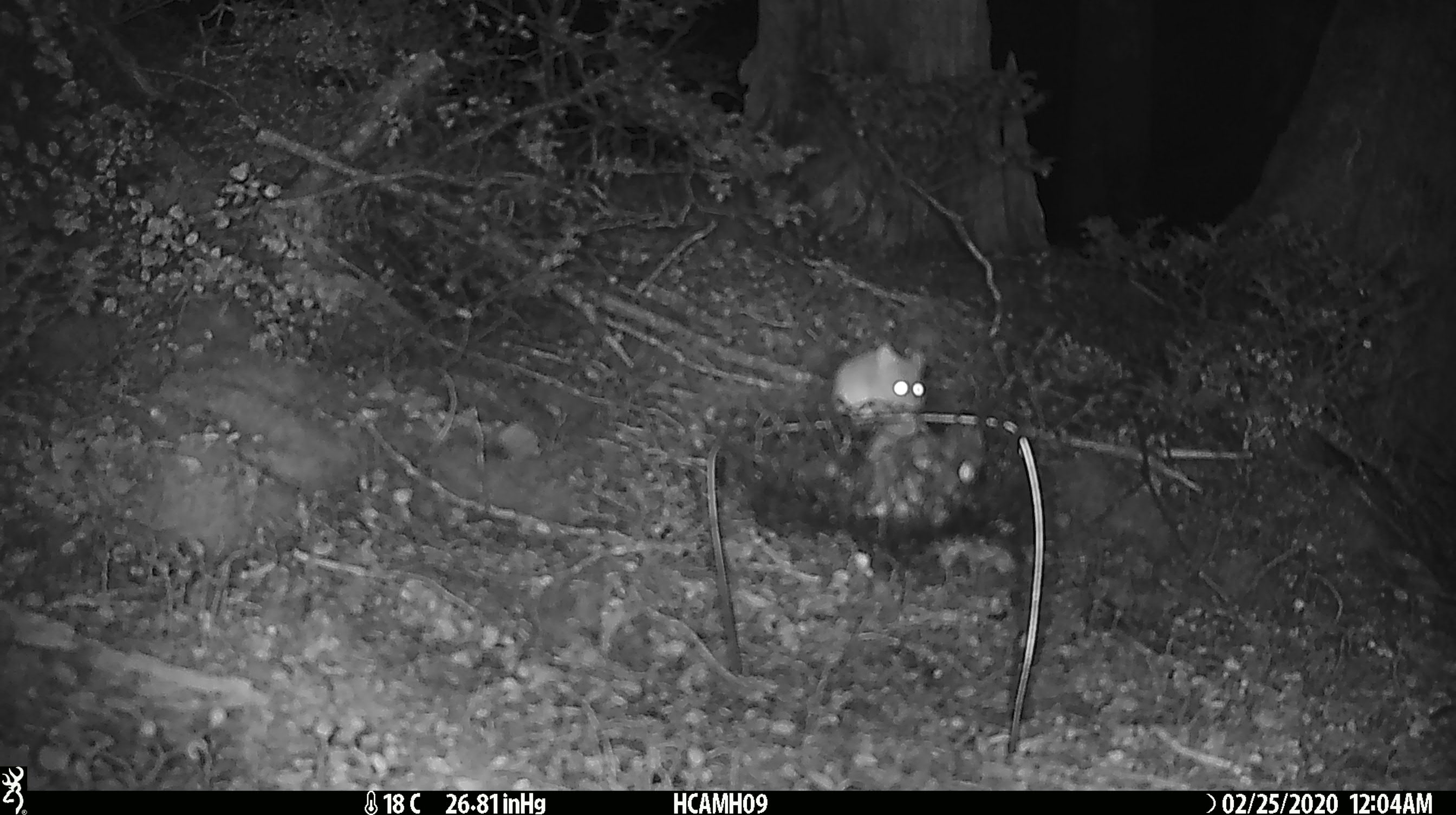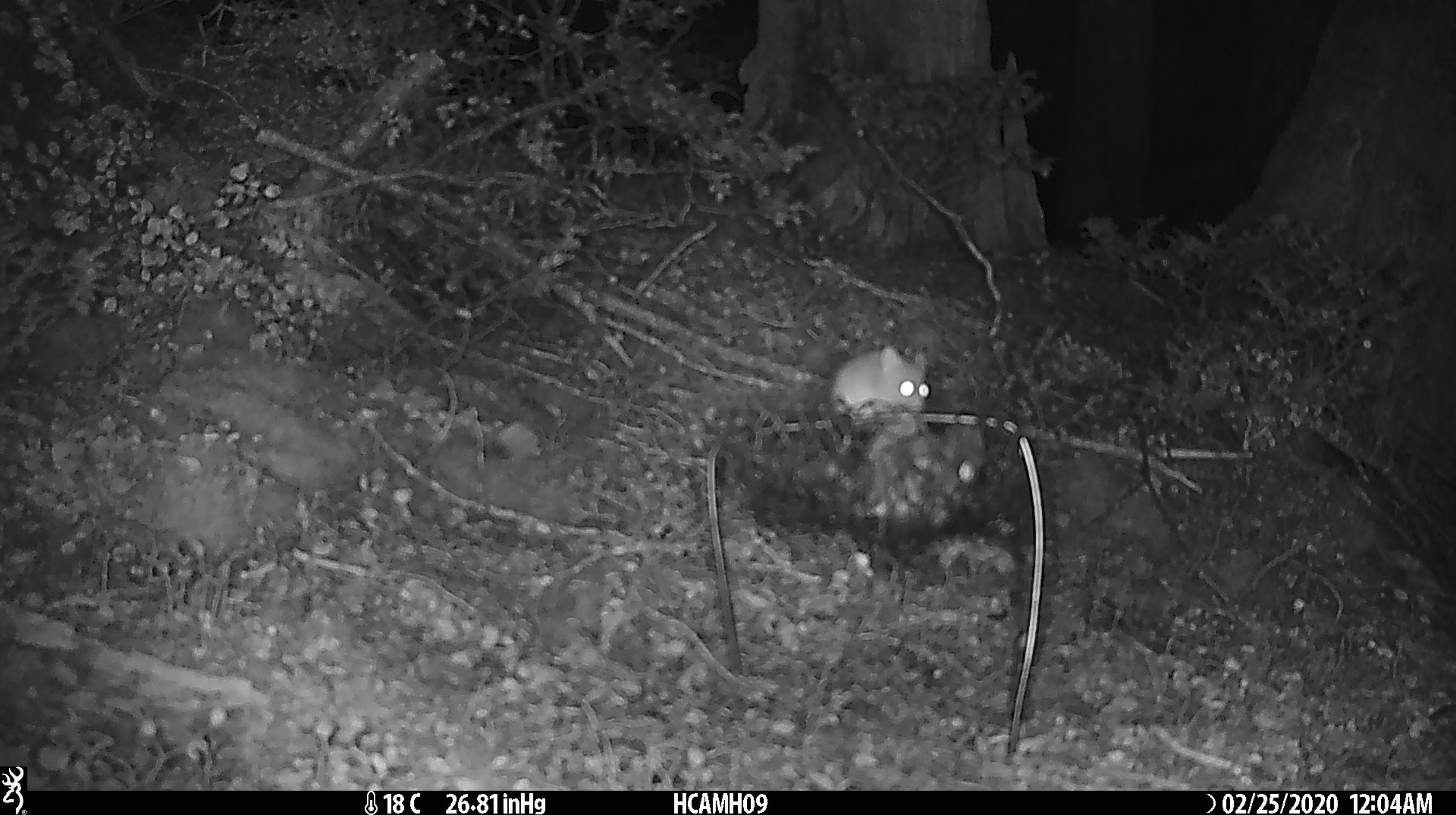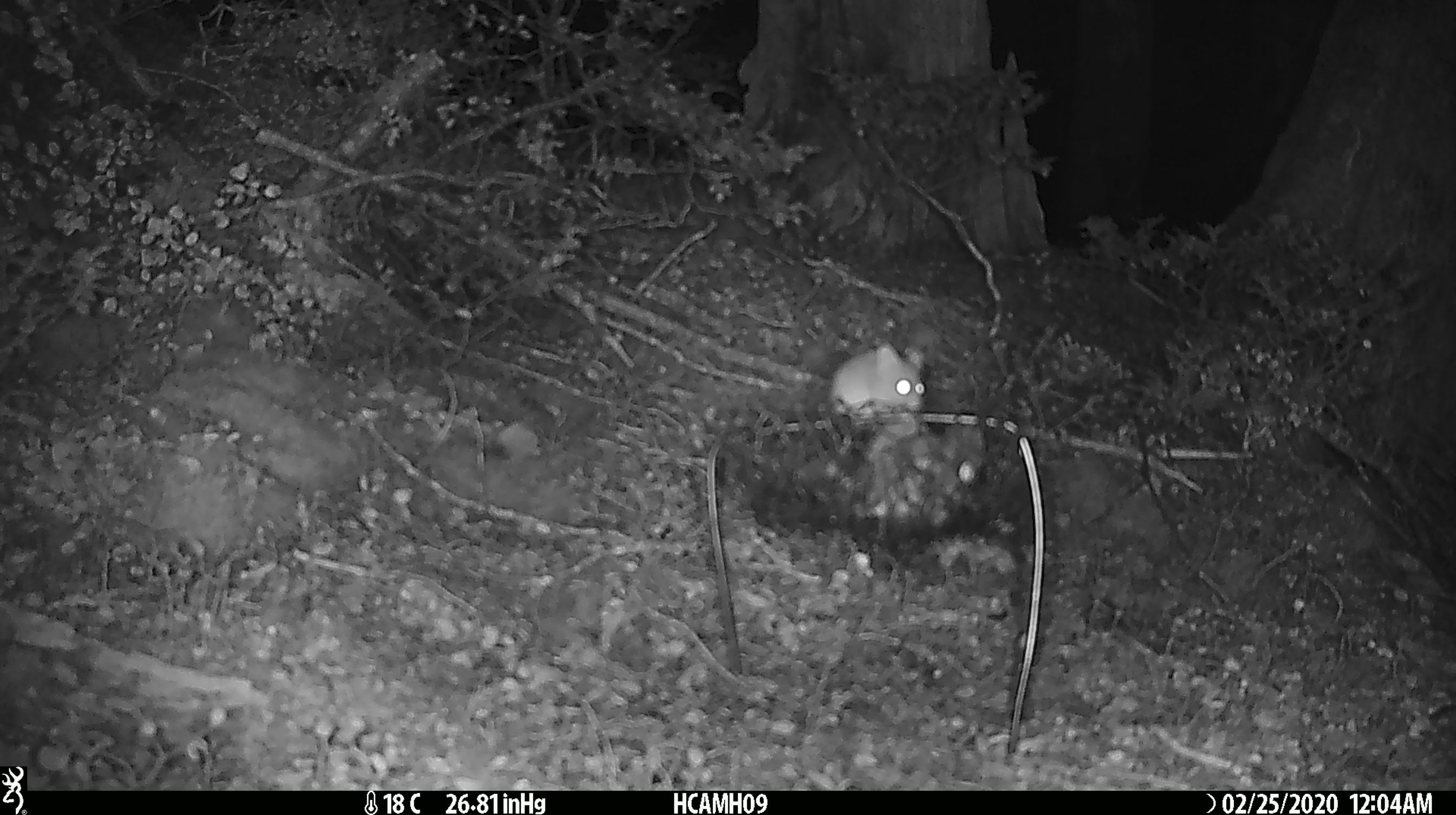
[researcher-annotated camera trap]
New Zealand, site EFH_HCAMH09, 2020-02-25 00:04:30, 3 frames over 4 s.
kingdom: Animalia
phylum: Chordata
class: Mammalia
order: Rodentia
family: Muridae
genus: Mus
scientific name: Mus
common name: mouse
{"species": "mouse (Mus)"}